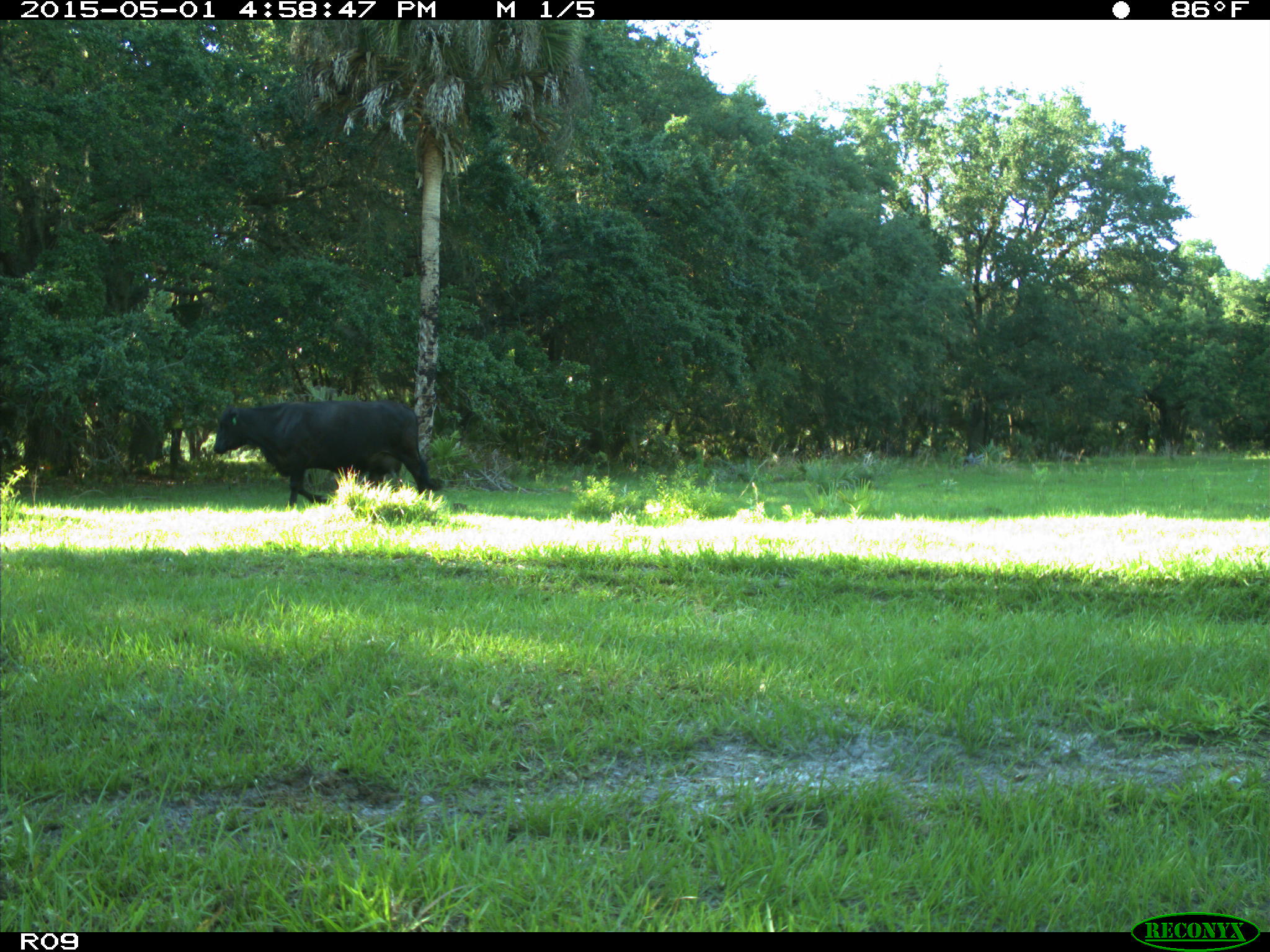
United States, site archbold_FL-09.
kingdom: Animalia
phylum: Chordata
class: Mammalia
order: Artiodactyla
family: Bovidae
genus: Bos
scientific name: Bos taurus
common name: domestic cow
Bos taurus (domestic cow).